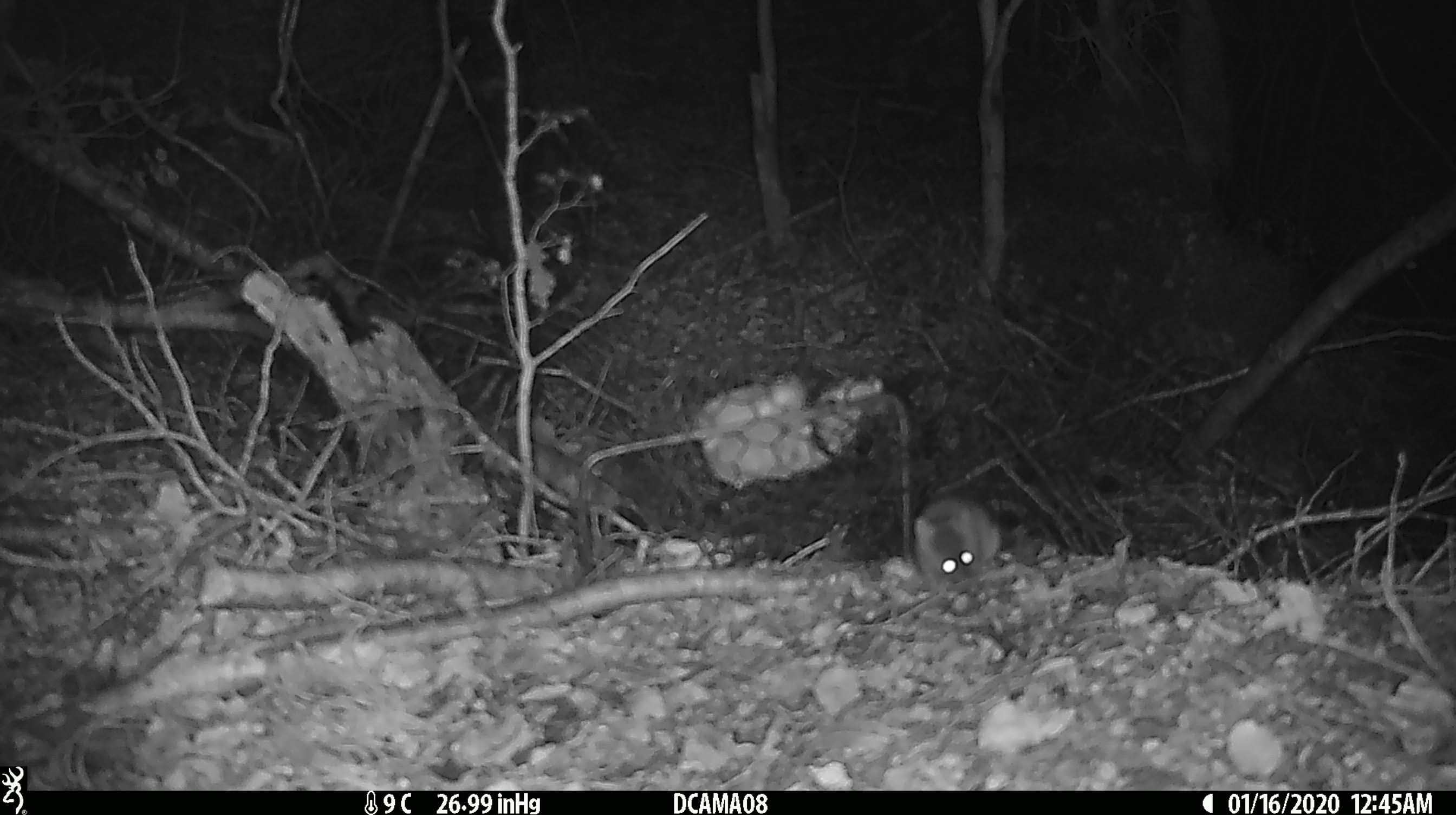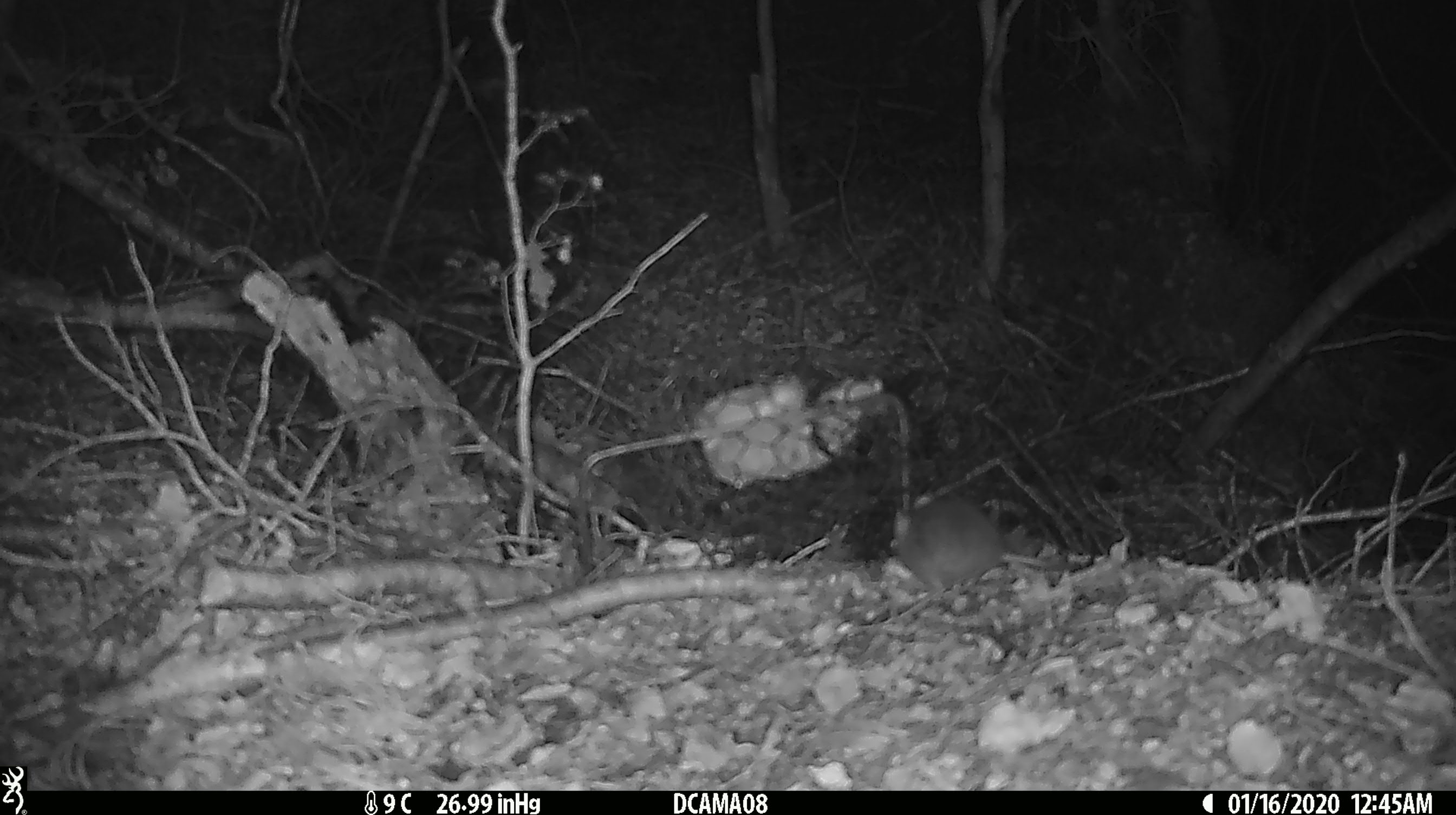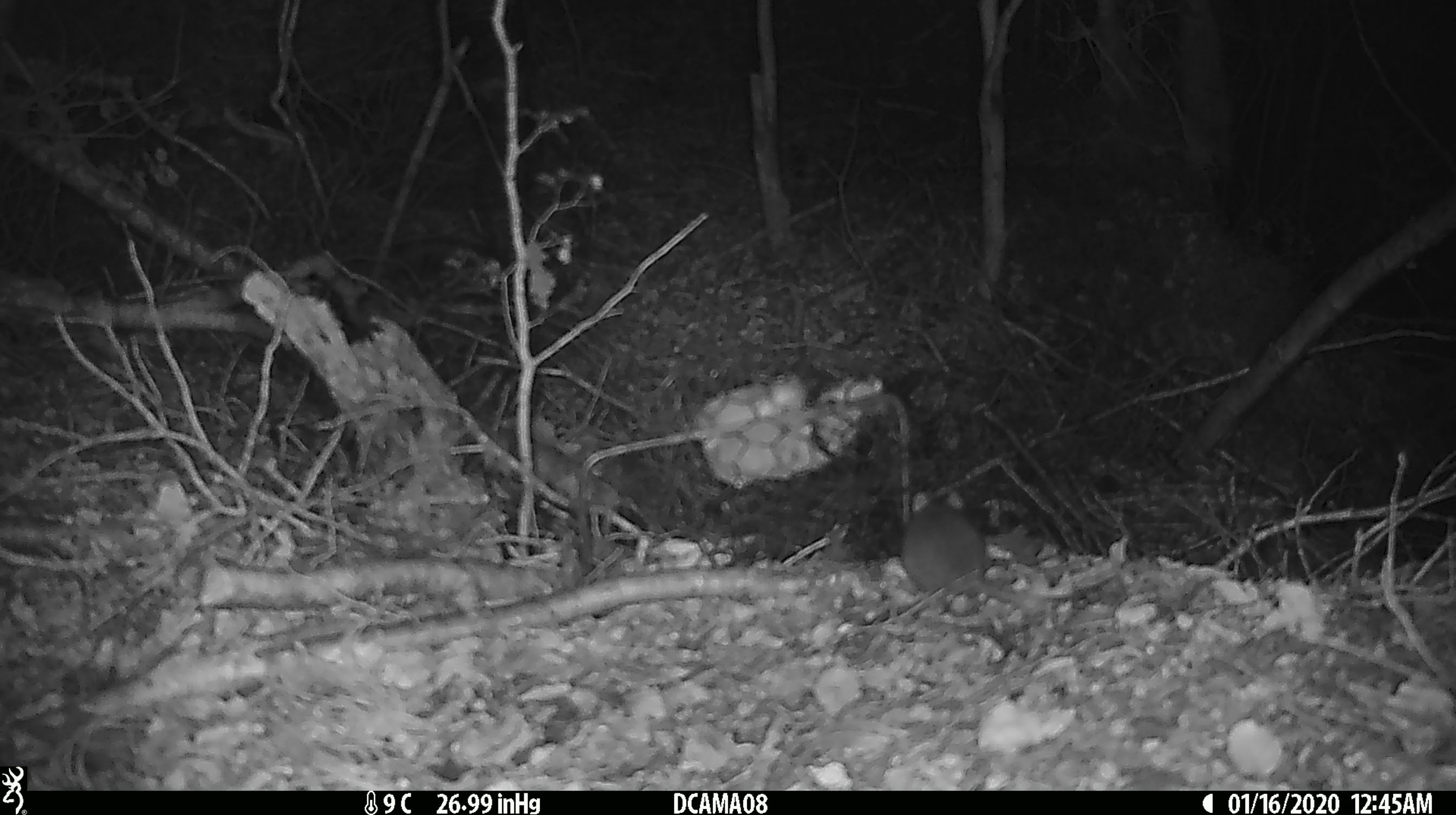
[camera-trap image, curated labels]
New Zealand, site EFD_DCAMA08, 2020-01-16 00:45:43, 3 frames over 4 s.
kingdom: Animalia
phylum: Chordata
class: Mammalia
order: Rodentia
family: Muridae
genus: Mus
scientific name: Mus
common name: mouse